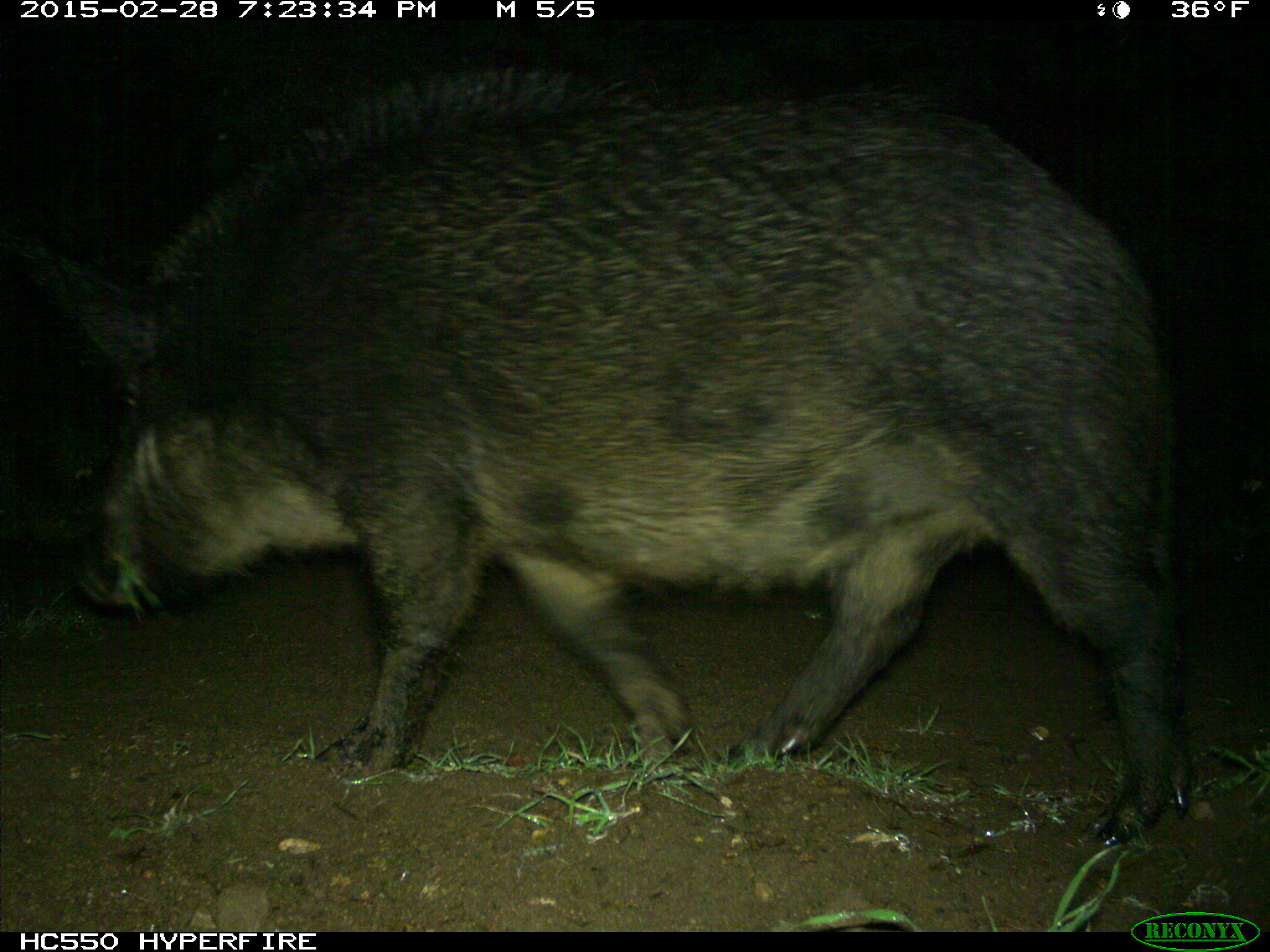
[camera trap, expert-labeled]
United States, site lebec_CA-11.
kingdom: Animalia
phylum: Chordata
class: Mammalia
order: Artiodactyla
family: Suidae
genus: Sus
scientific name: Sus scrofa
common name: wild boar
Sus scrofa (wild boar).